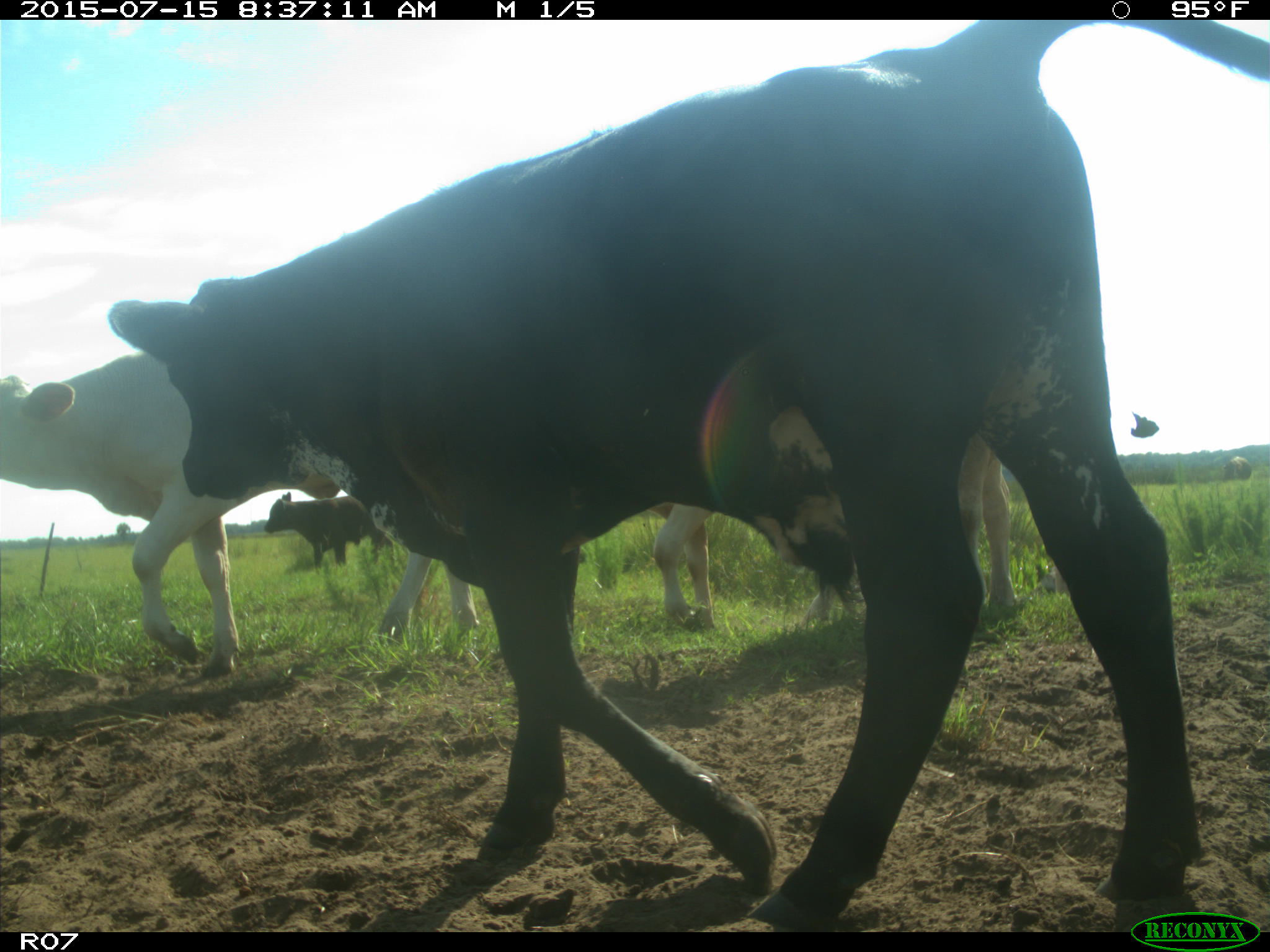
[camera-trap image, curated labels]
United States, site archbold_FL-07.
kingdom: Animalia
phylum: Chordata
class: Mammalia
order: Artiodactyla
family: Bovidae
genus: Bos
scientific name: Bos taurus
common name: domestic cow